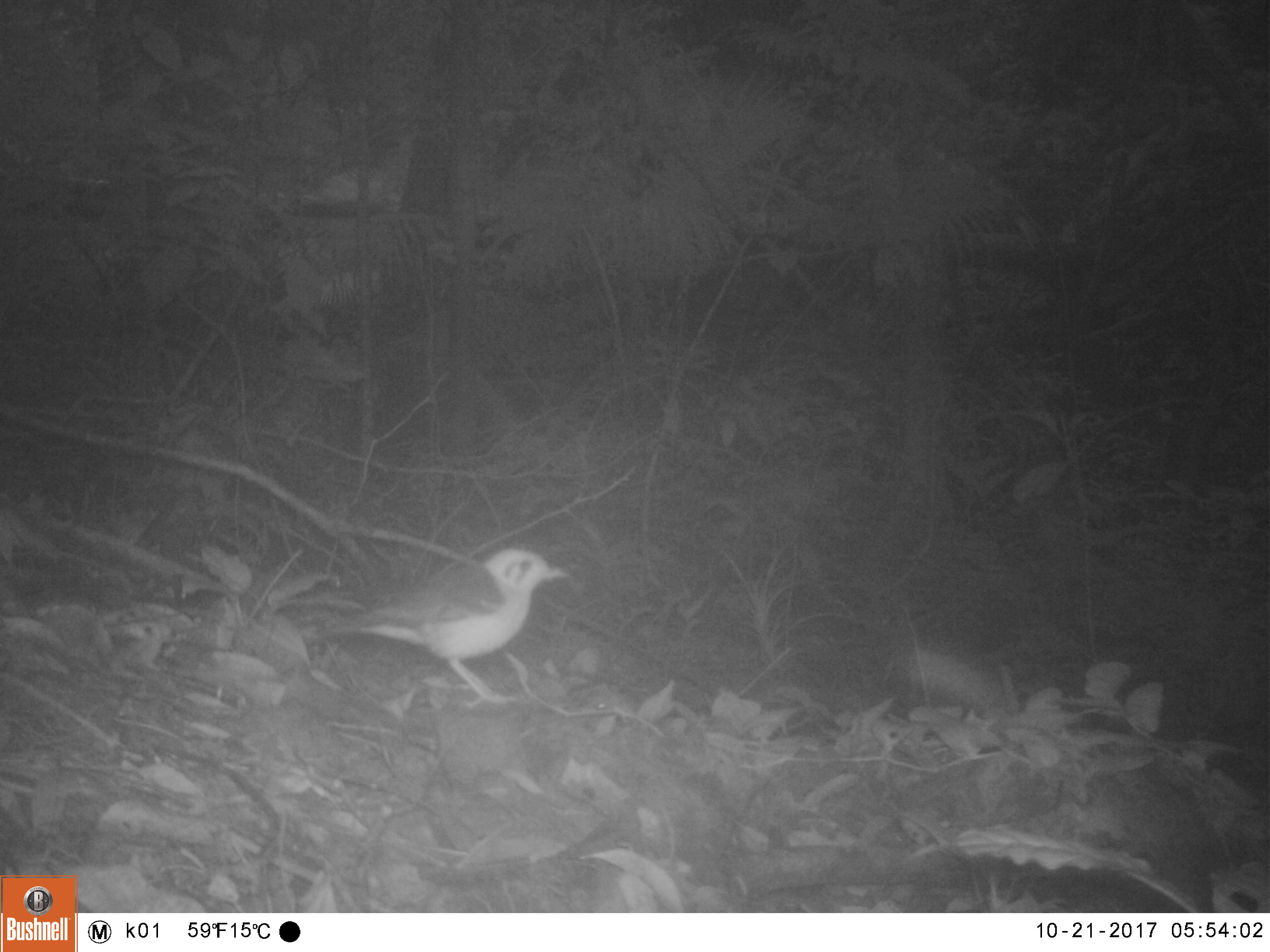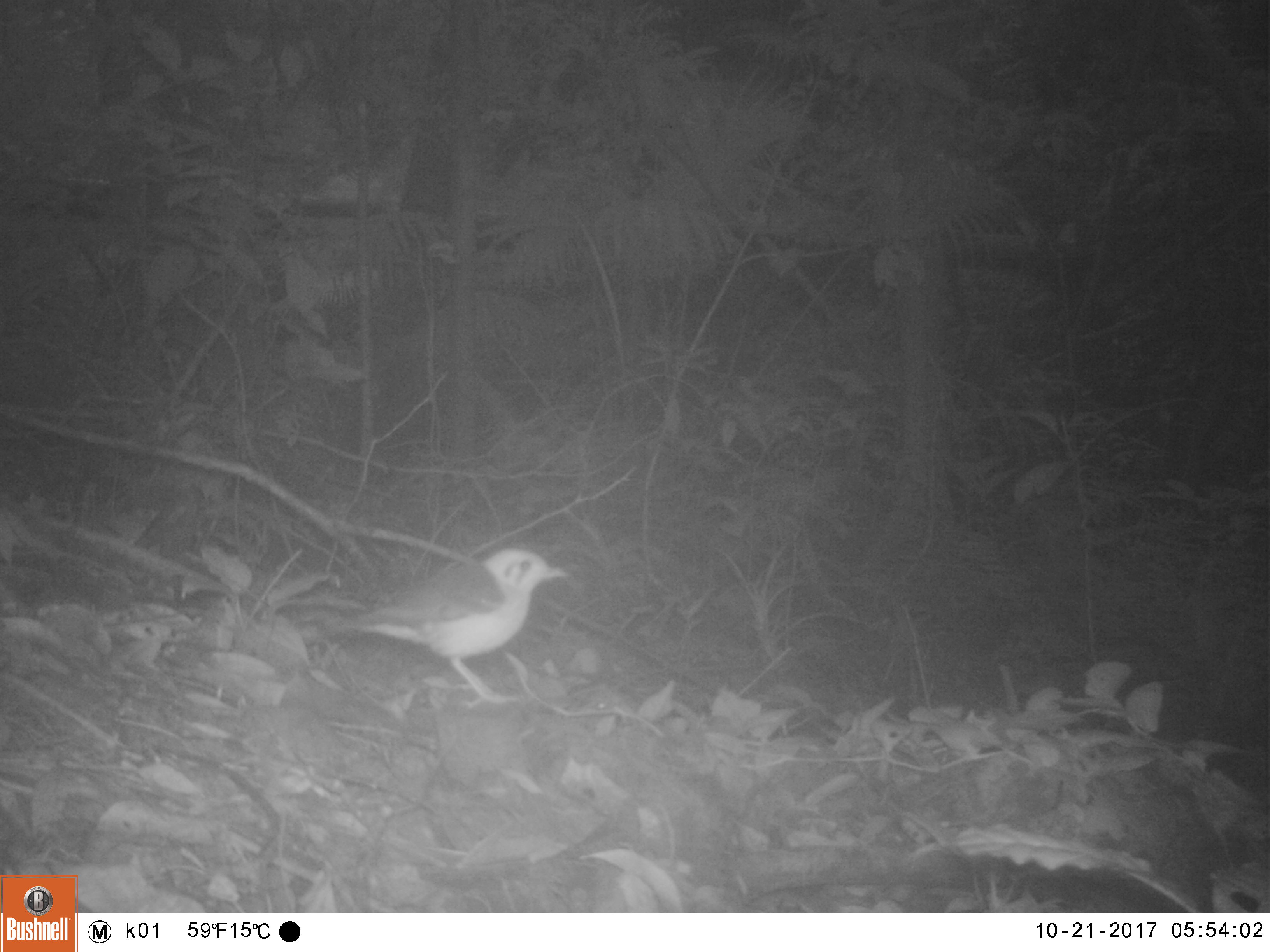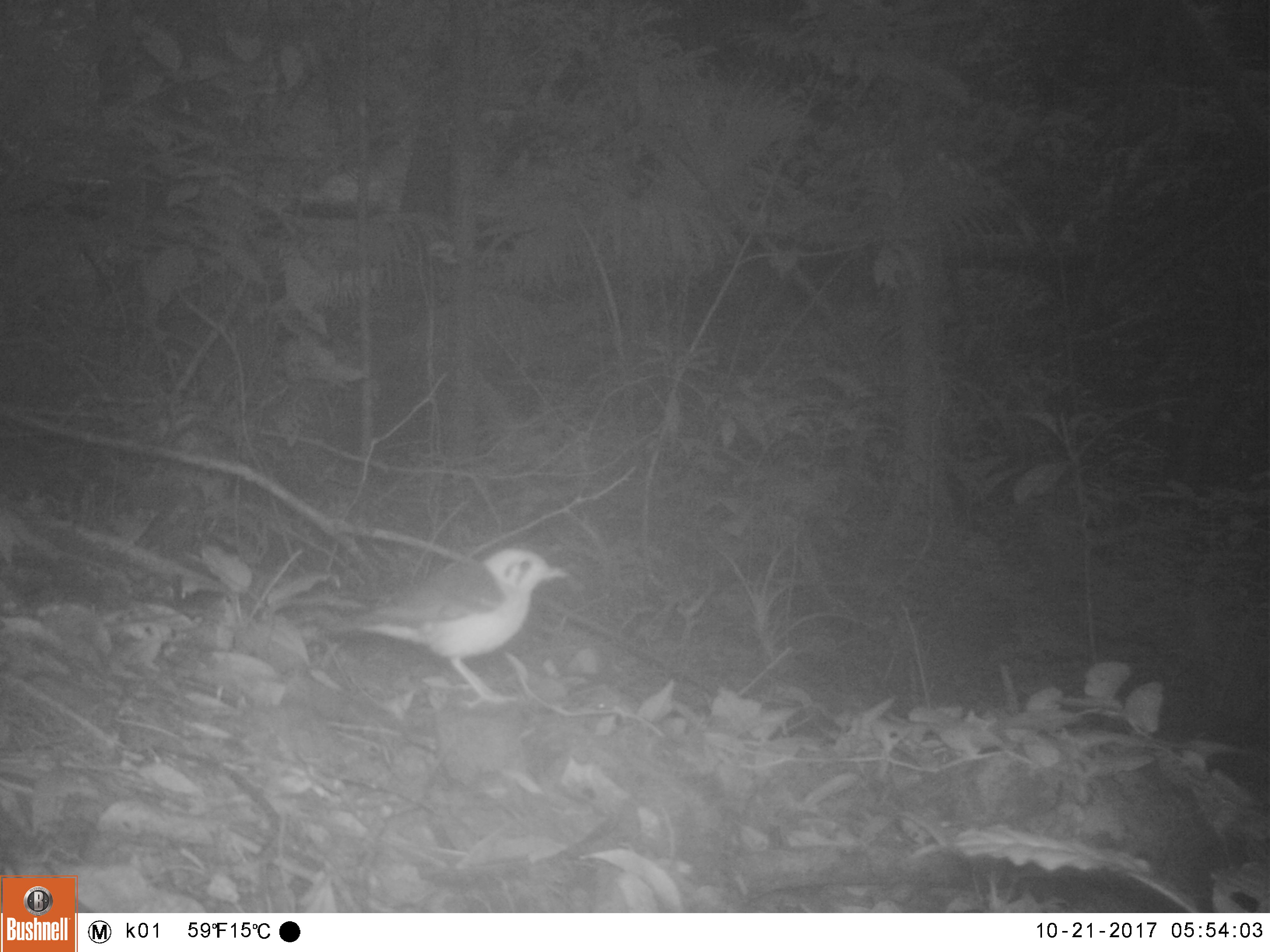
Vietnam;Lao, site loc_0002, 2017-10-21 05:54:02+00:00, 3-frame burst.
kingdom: Animalia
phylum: Chordata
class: Aves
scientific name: Aves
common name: bird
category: unidentified bird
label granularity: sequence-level